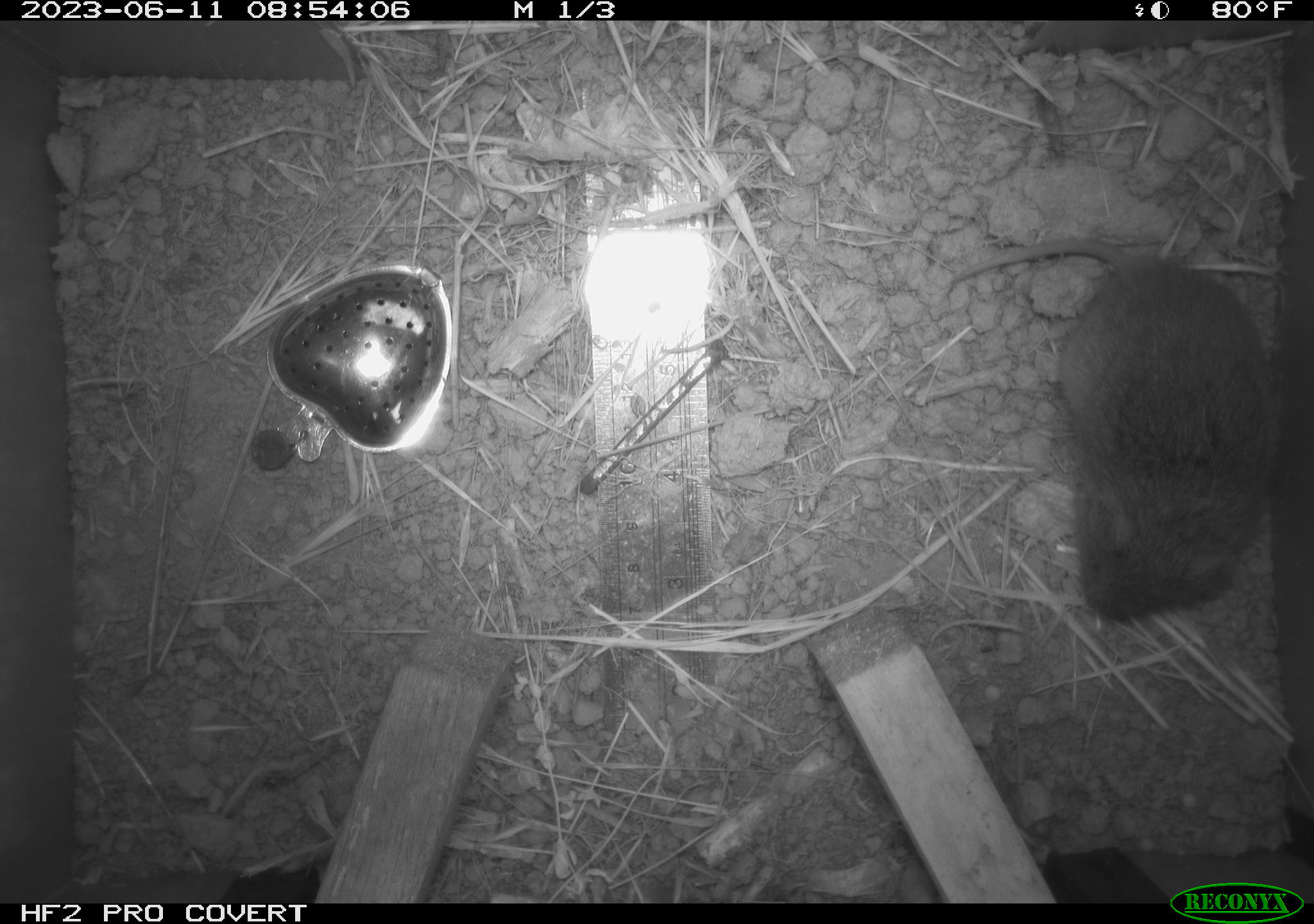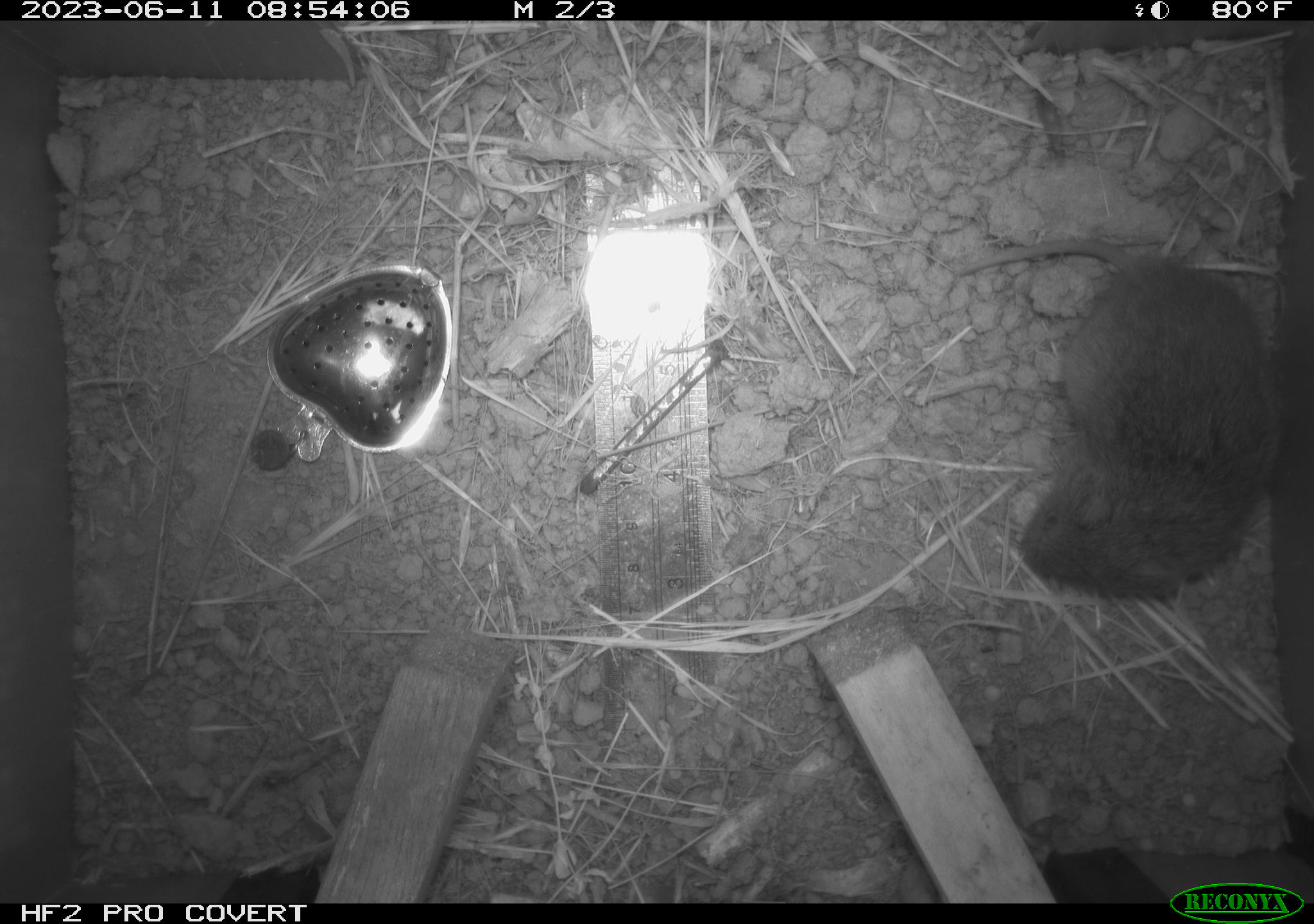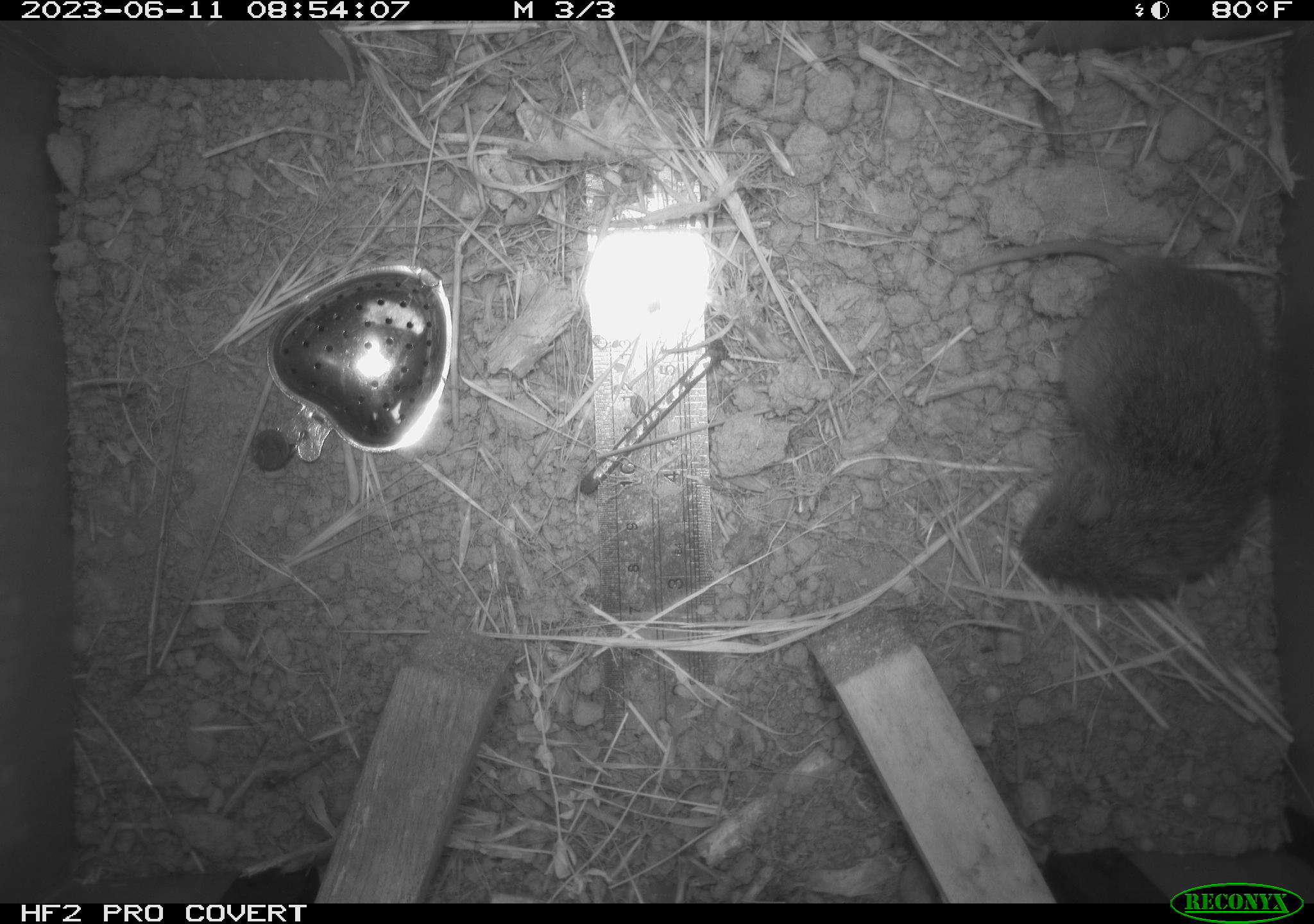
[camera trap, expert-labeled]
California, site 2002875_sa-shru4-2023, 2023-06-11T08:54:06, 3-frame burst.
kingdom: Animalia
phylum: Chordata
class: Mammalia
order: Rodentia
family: Cricetidae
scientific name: Arvicolinae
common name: voles, lemmings, and muskrats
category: arvicolinae subfamily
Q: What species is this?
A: Arvicolinae subfamily (voles, lemmings, and muskrats) (Arvicolinae).